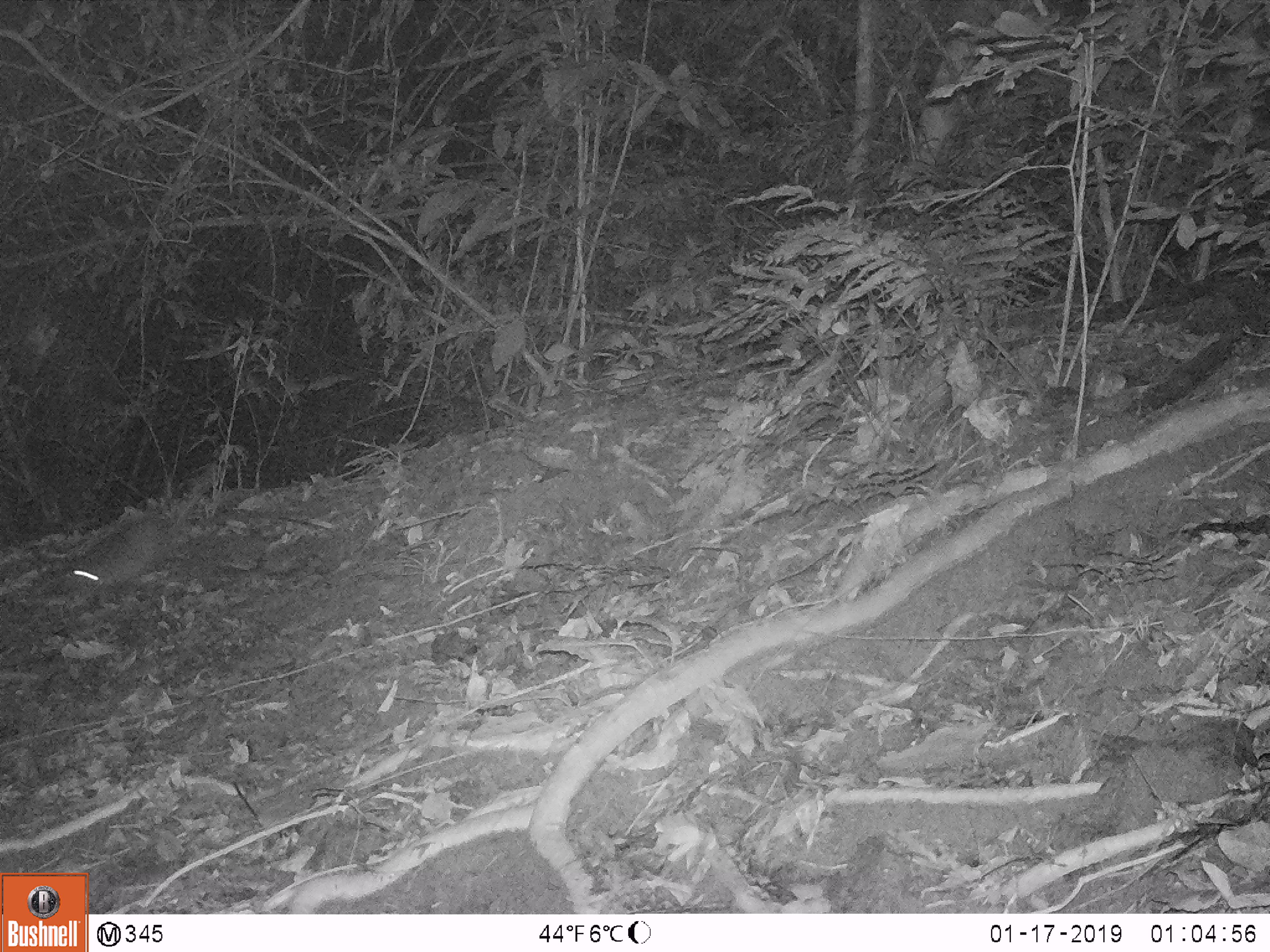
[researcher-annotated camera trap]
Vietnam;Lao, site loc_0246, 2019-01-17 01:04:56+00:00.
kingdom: Animalia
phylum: Chordata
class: Mammalia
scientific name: Mammalia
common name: mammal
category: unidentified small mammal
Unidentified small mammal (mammal) (Mammalia). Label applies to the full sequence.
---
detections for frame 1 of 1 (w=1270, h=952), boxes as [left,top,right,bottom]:
unidentified small mammal: [54,467,227,594]